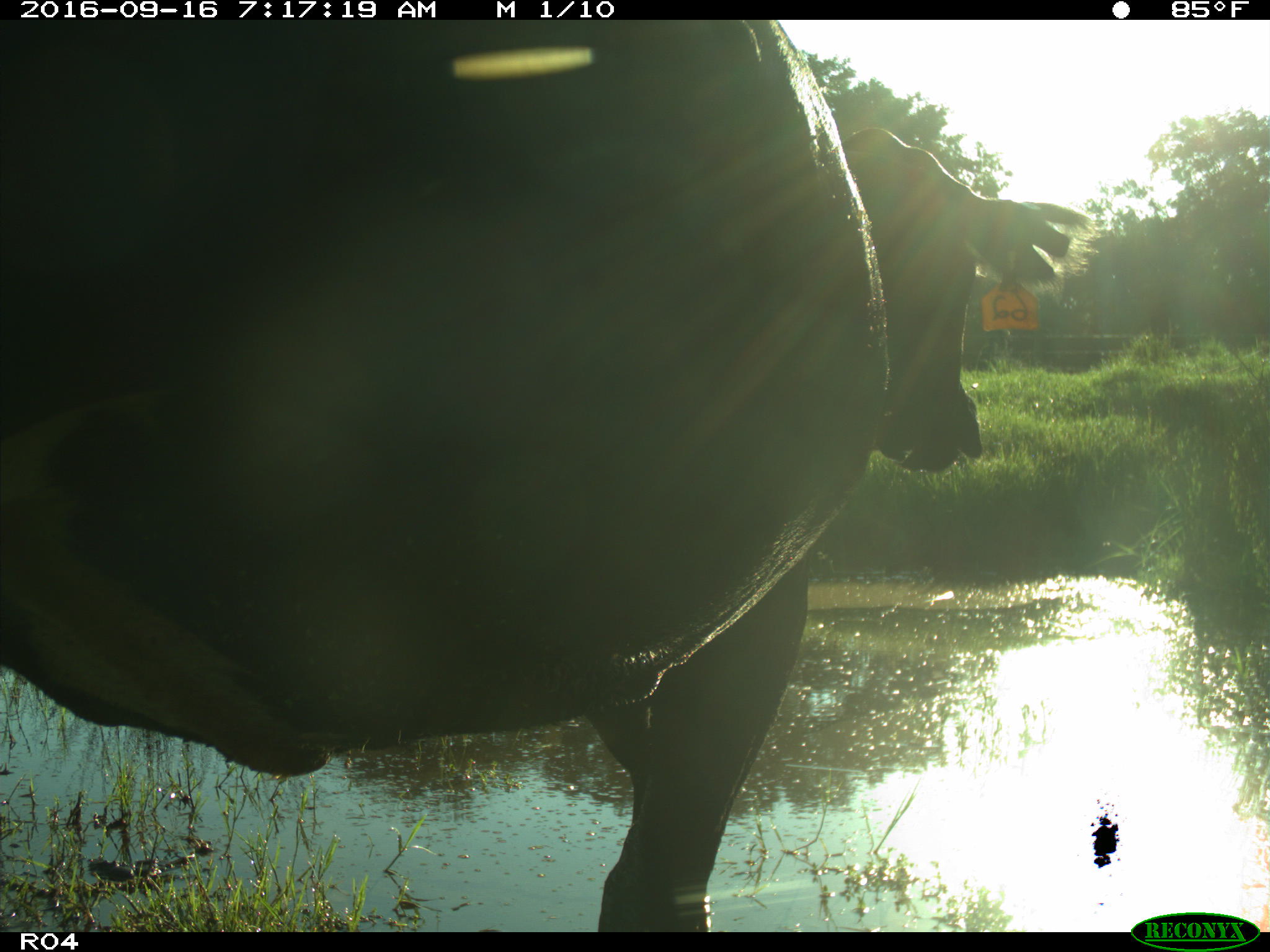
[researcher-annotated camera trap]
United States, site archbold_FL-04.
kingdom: Animalia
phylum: Chordata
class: Mammalia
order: Artiodactyla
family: Bovidae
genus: Bos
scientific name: Bos taurus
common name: domestic cow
Bos taurus (domestic cow).